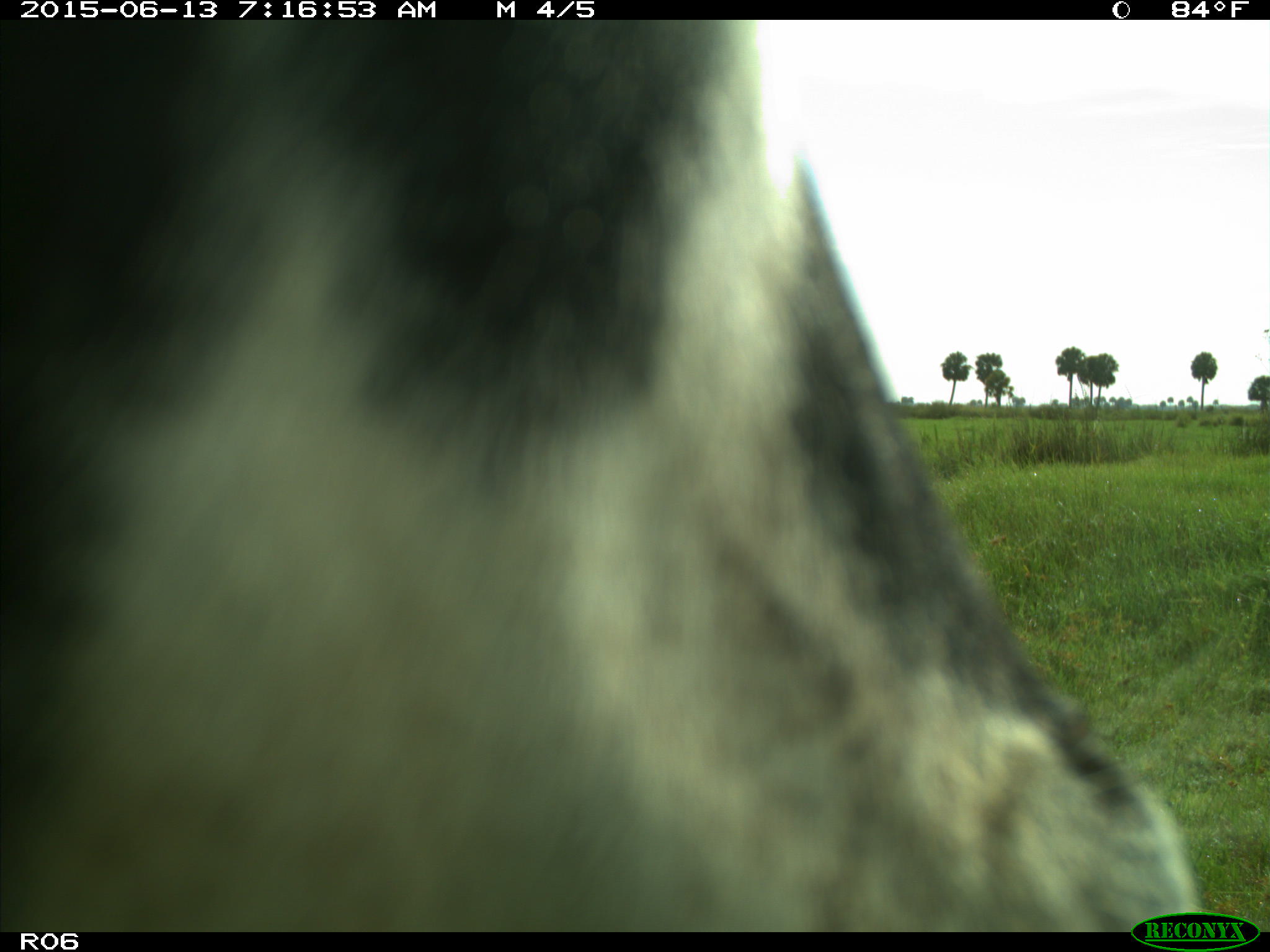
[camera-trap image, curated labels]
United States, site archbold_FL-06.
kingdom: Animalia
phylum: Chordata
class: Mammalia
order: Artiodactyla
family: Bovidae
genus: Bos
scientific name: Bos taurus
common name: domestic cow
Bos taurus (domestic cow).